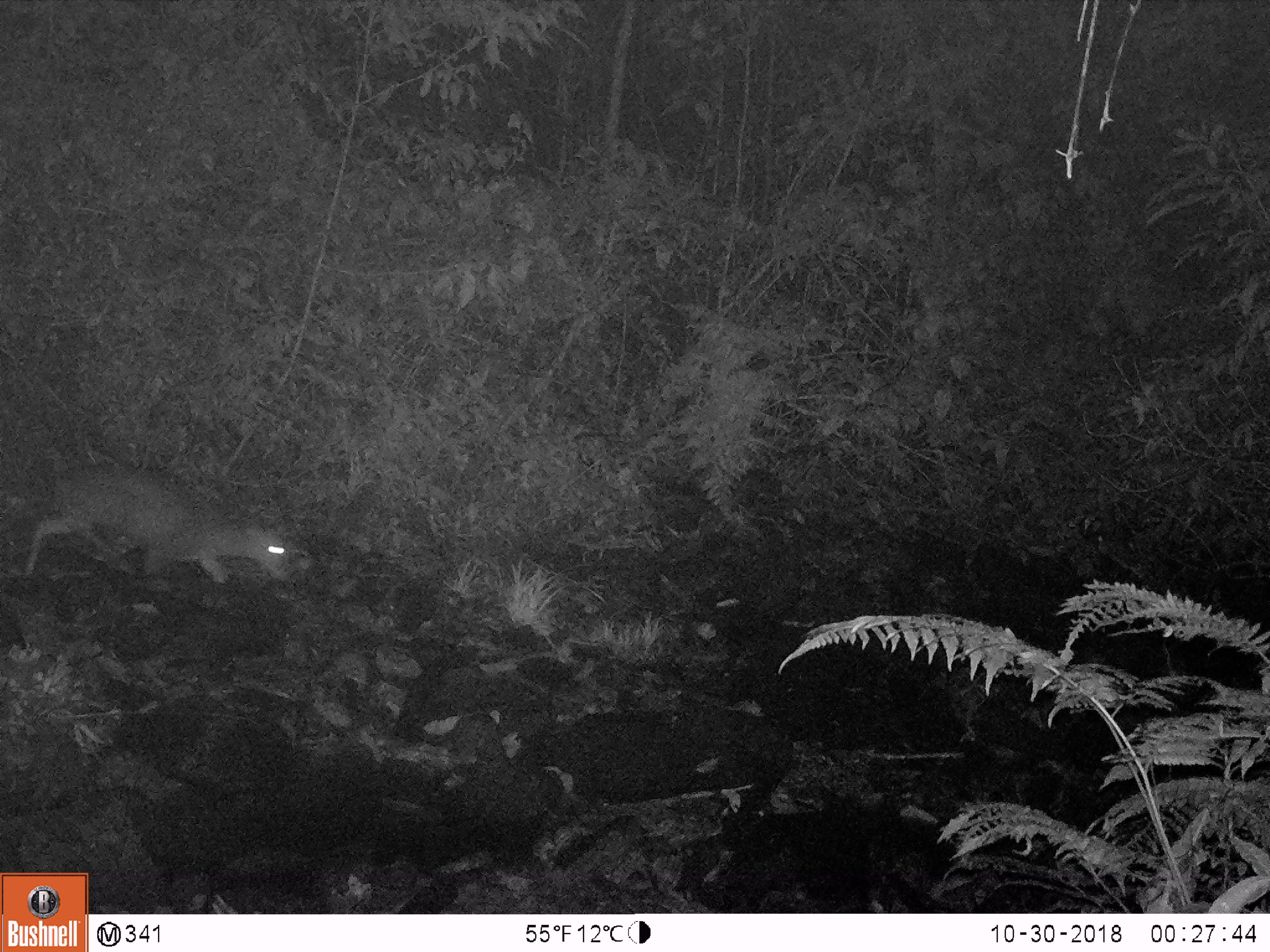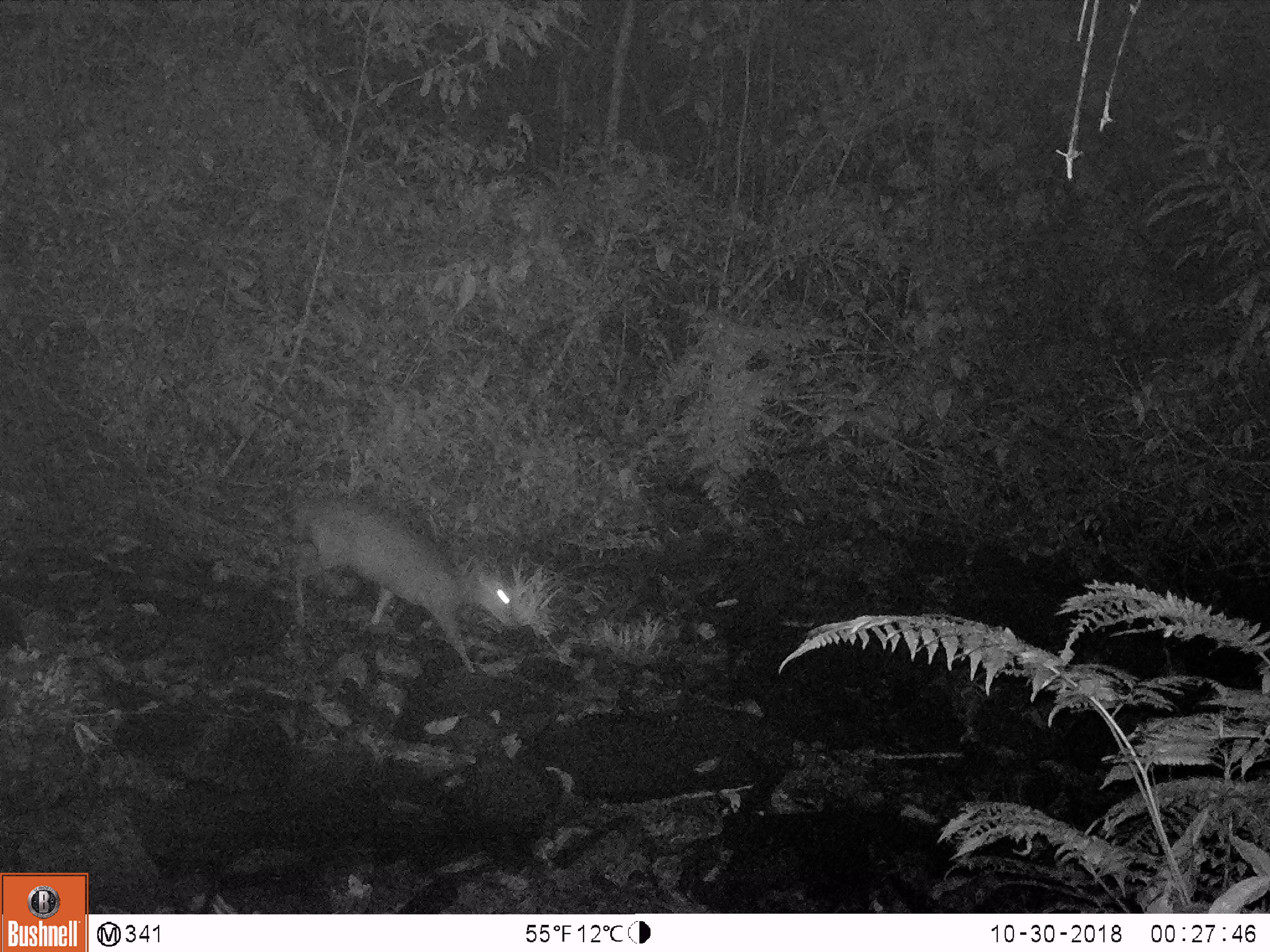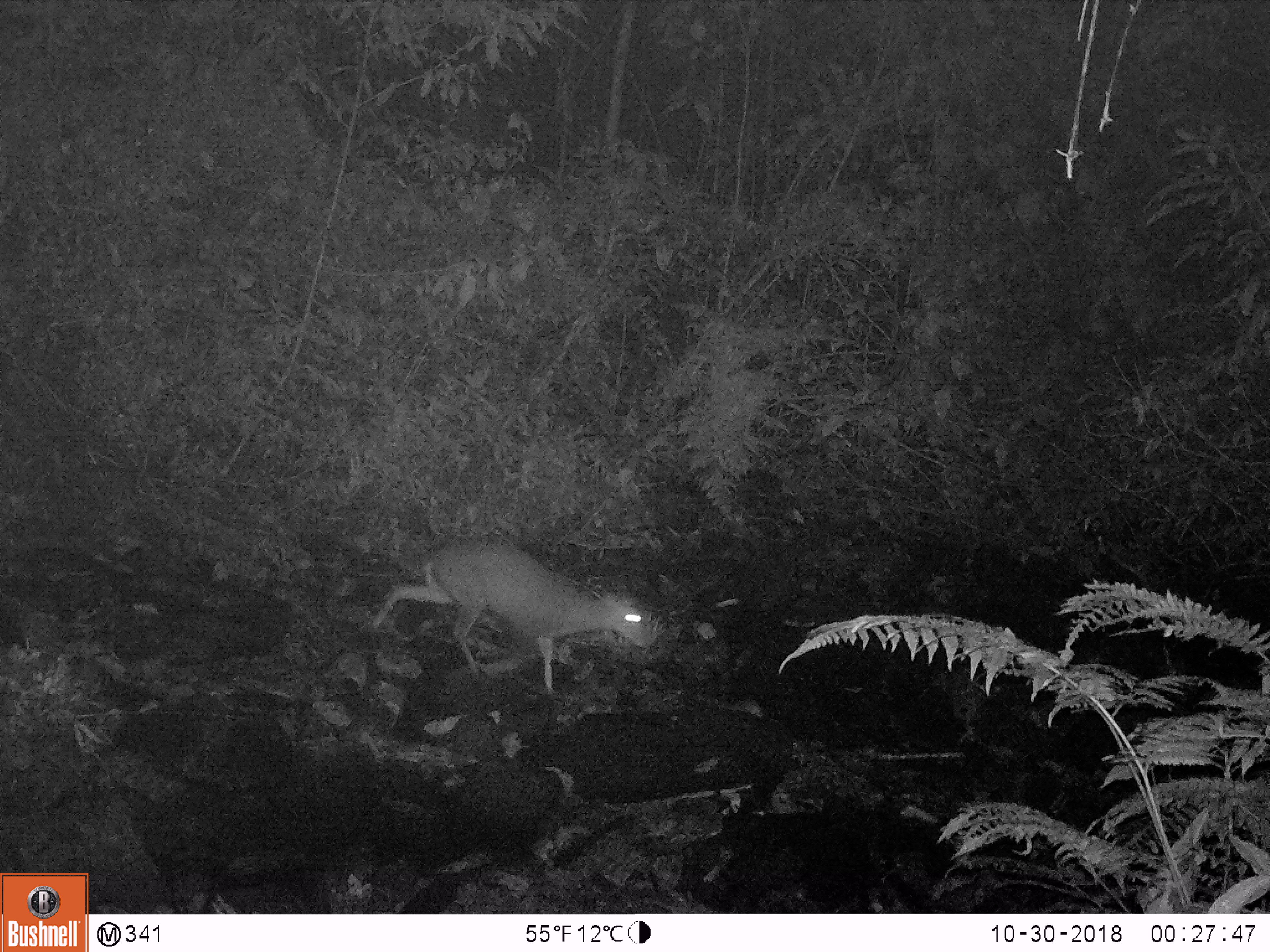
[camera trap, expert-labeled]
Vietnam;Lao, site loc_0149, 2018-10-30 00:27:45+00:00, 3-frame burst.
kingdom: Animalia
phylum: Chordata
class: Mammalia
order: Artiodactyla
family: Cervidae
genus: Muntiacus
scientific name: Muntiacus rooseveltorum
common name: roosevelt's muntjac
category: roosevelts muntjac group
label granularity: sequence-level